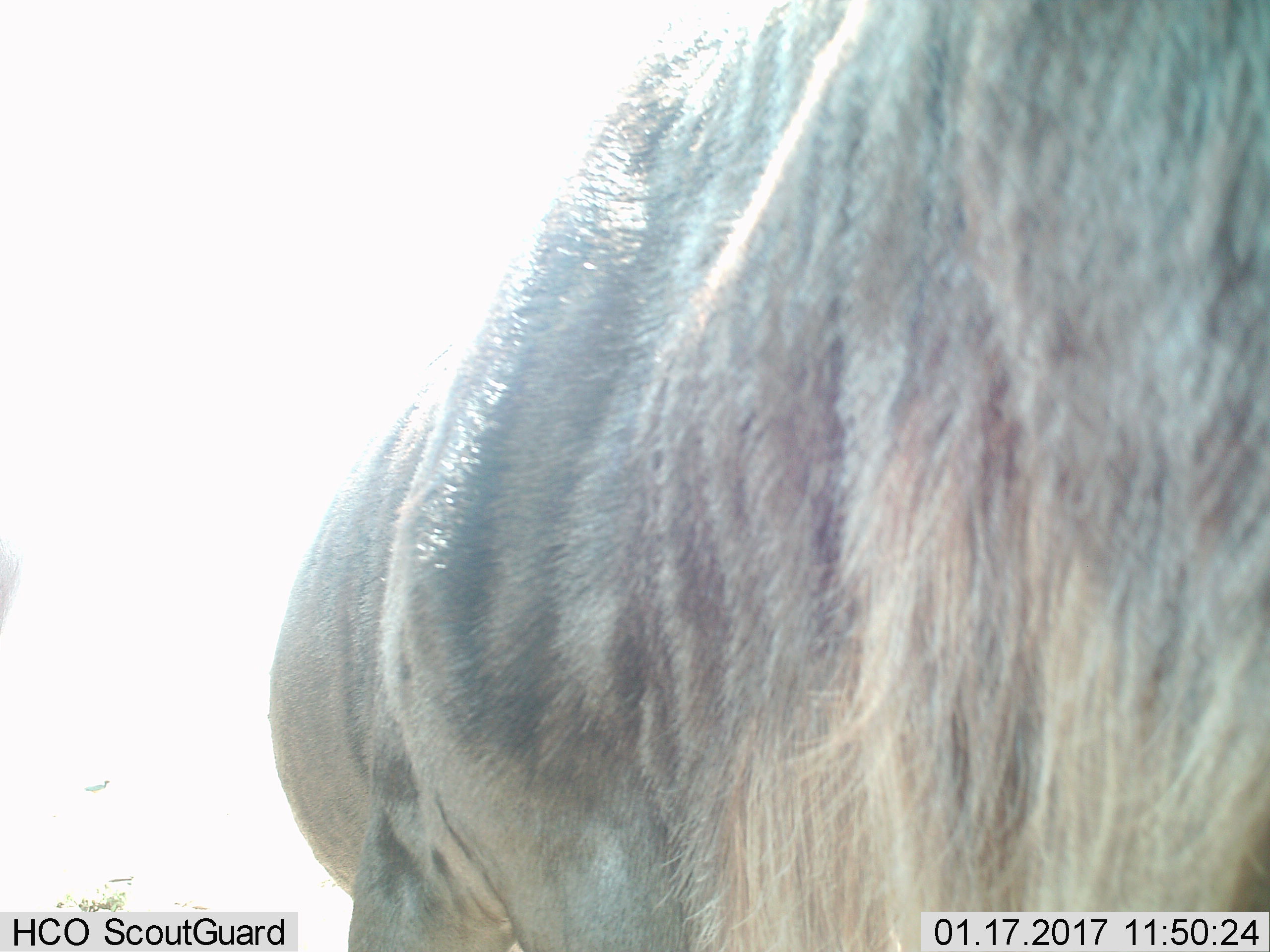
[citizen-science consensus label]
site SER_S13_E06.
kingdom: Animalia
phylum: Chordata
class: Mammalia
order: Artiodactyla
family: Bovidae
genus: Connochaetes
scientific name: Connochaetes taurinus taurinus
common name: blue wildebeest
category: wildebeestblue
Wildebeestblue (blue wildebeest) (Connochaetes taurinus taurinus), count 1. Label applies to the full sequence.